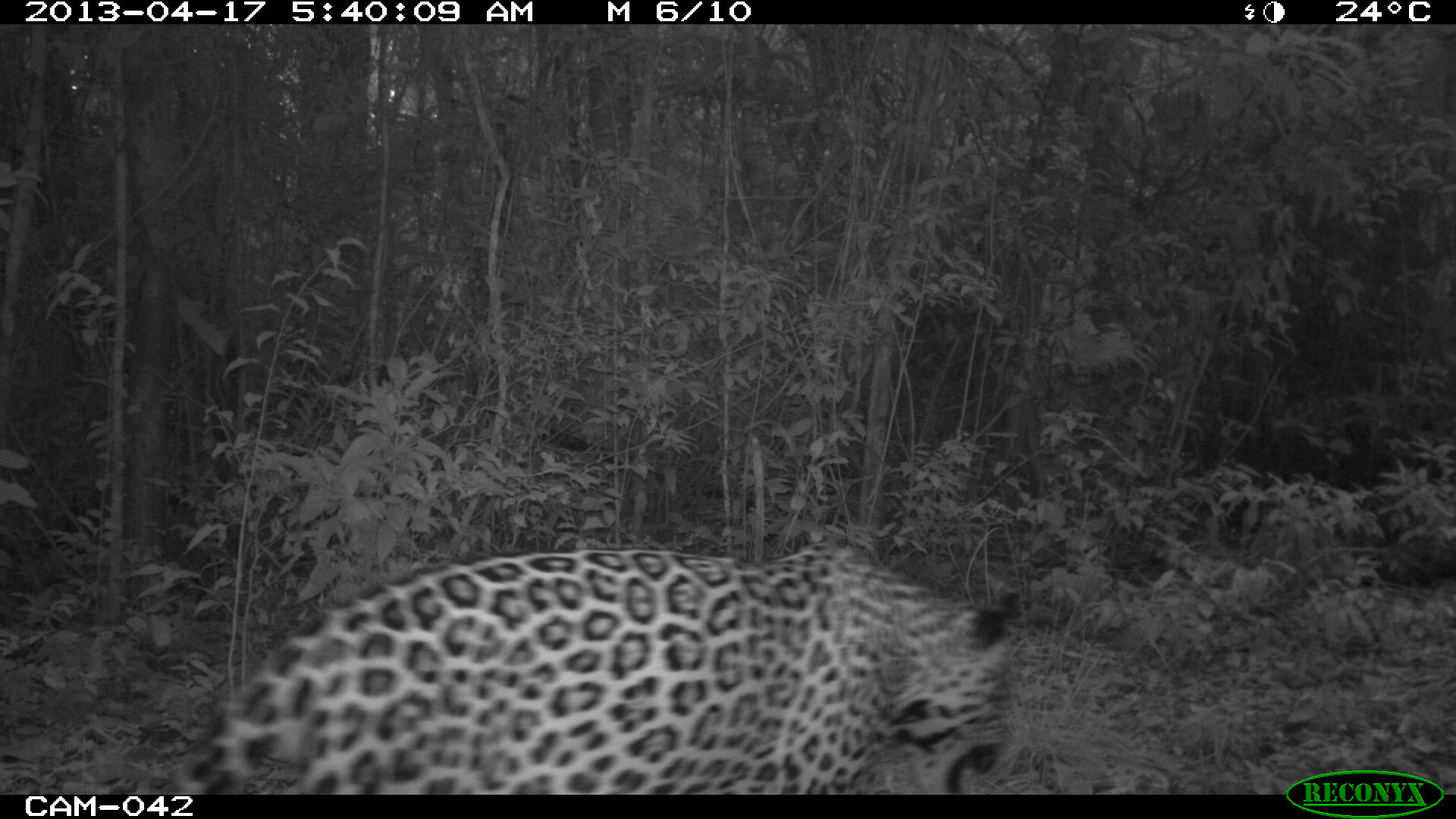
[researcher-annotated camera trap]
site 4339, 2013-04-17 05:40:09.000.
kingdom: Animalia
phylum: Chordata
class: Mammalia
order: Carnivora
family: Felidae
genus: Panthera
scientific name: Panthera onca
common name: jaguar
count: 1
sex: male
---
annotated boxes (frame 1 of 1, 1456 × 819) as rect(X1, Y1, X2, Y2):
panthera onca: rect(167, 537, 1027, 794)